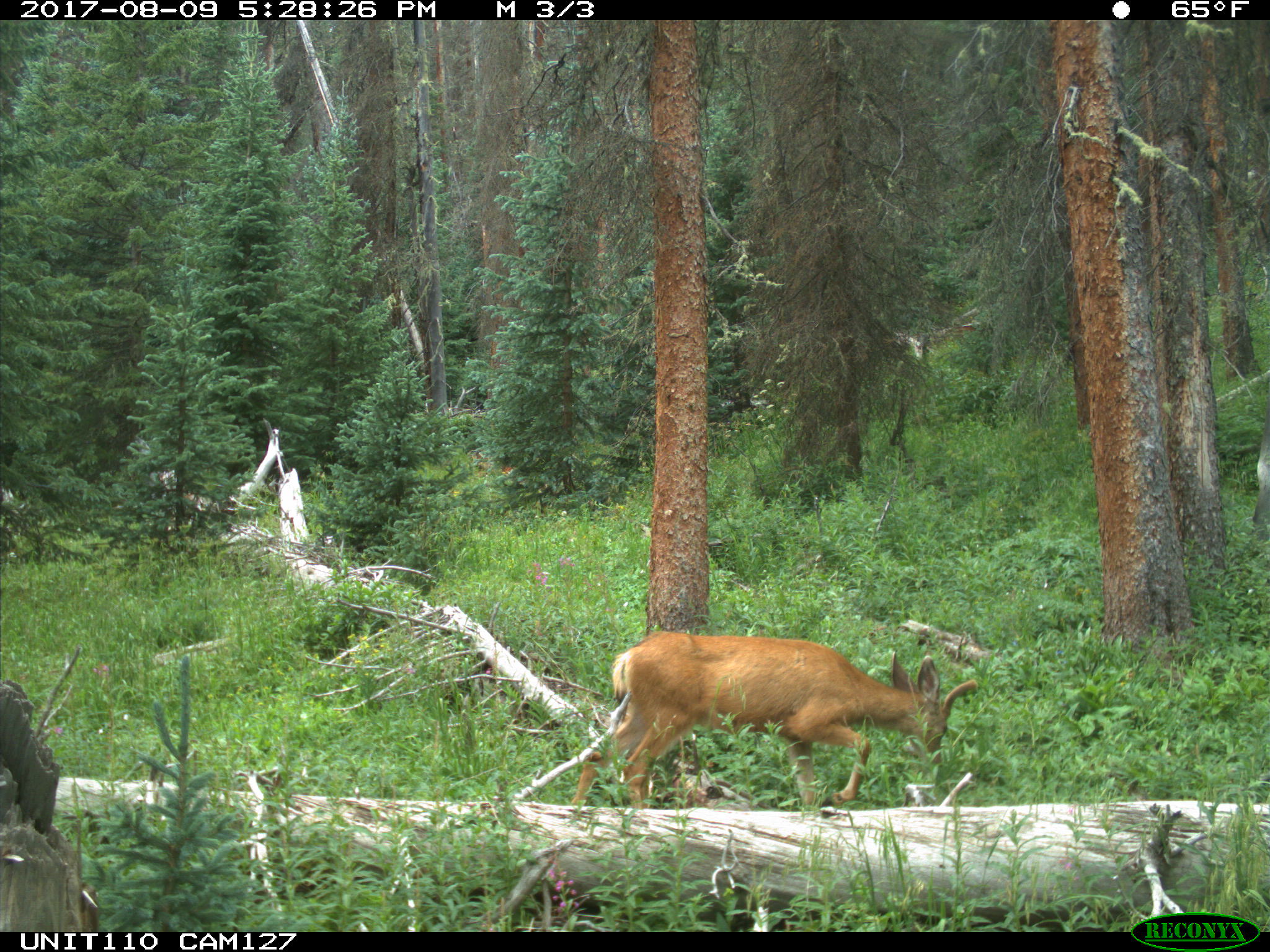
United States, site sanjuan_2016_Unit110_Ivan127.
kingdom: Animalia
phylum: Chordata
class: Mammalia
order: Artiodactyla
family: Cervidae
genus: Odocoileus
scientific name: Odocoileus hemionus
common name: mule deer